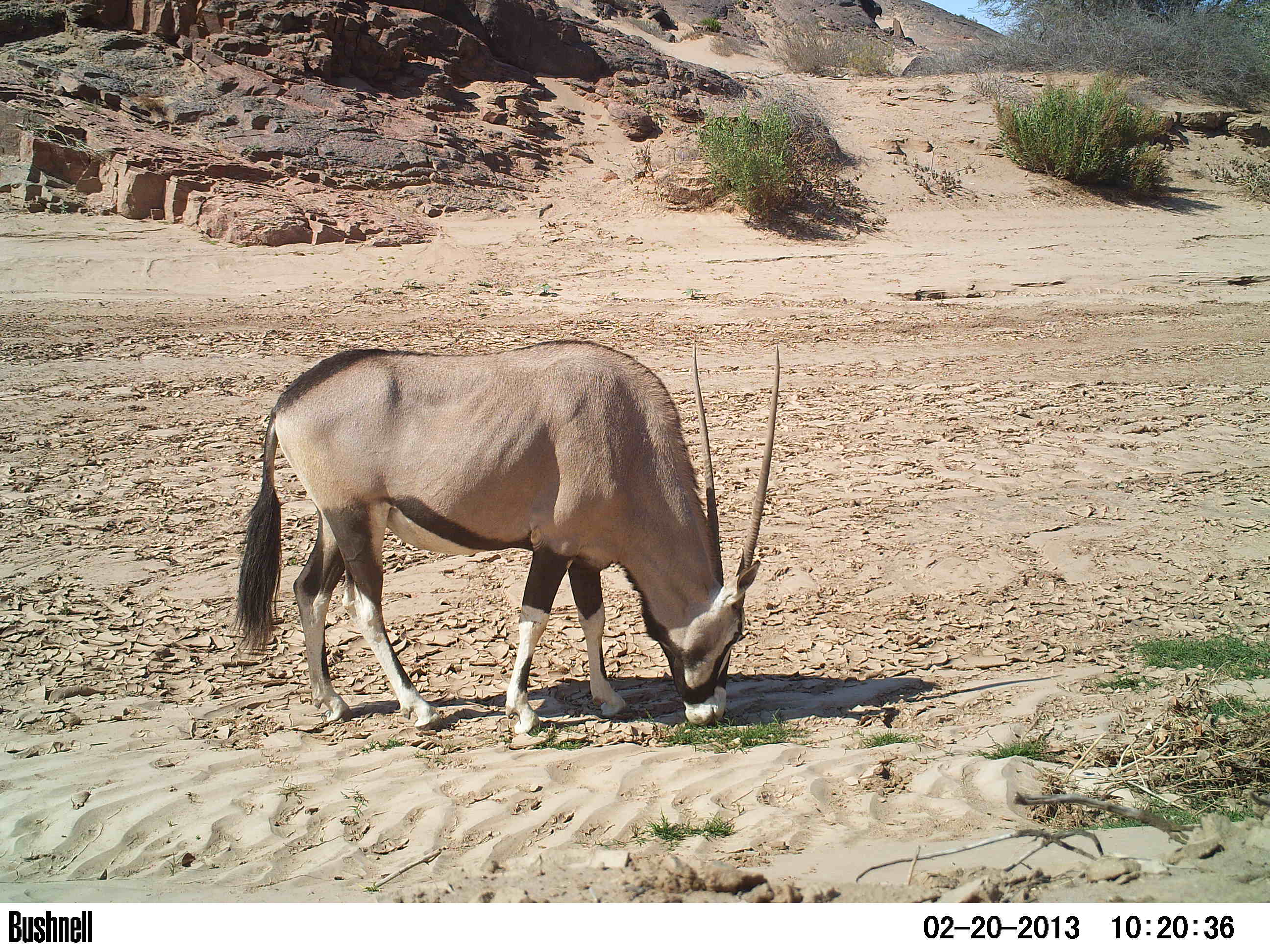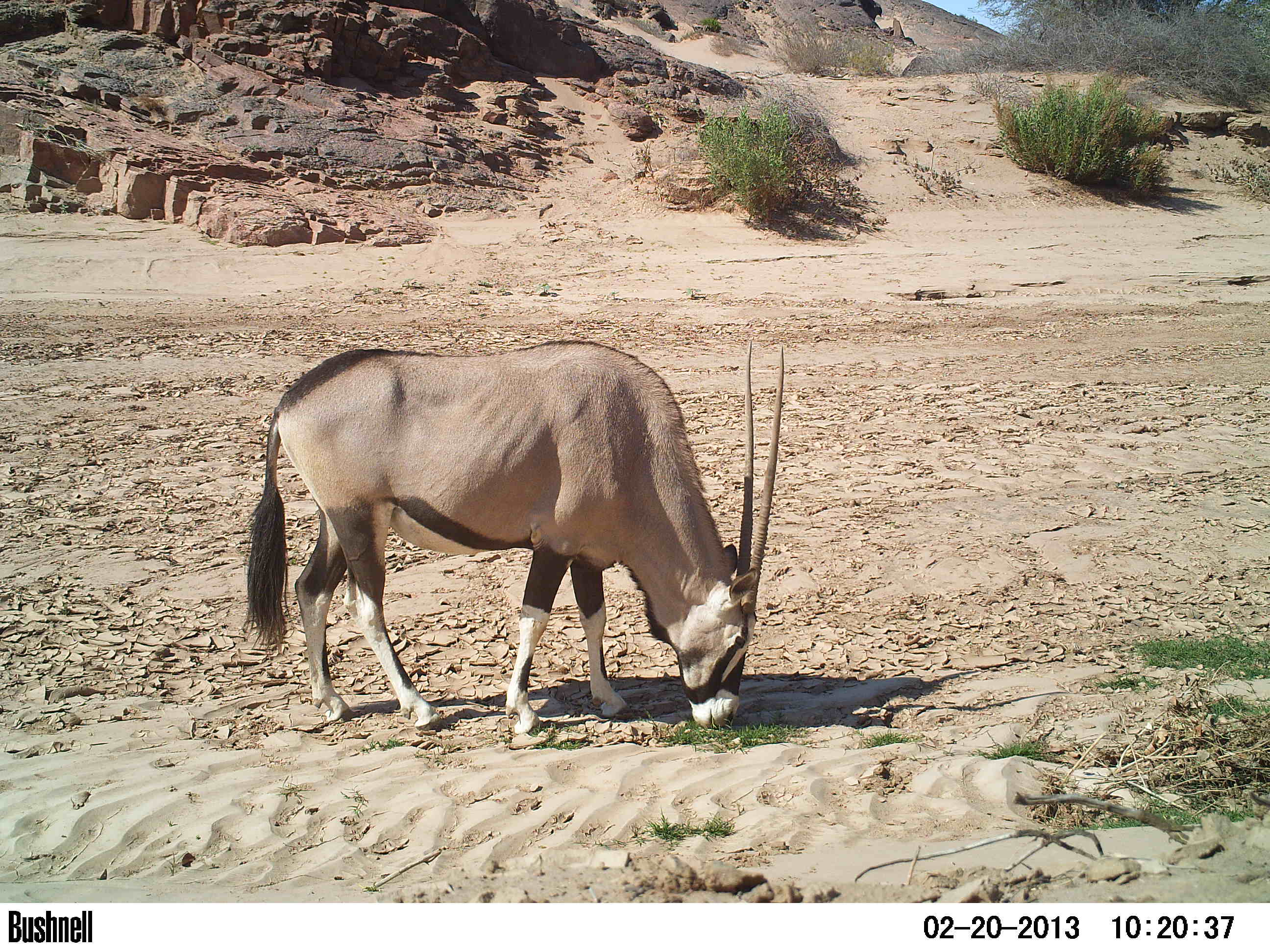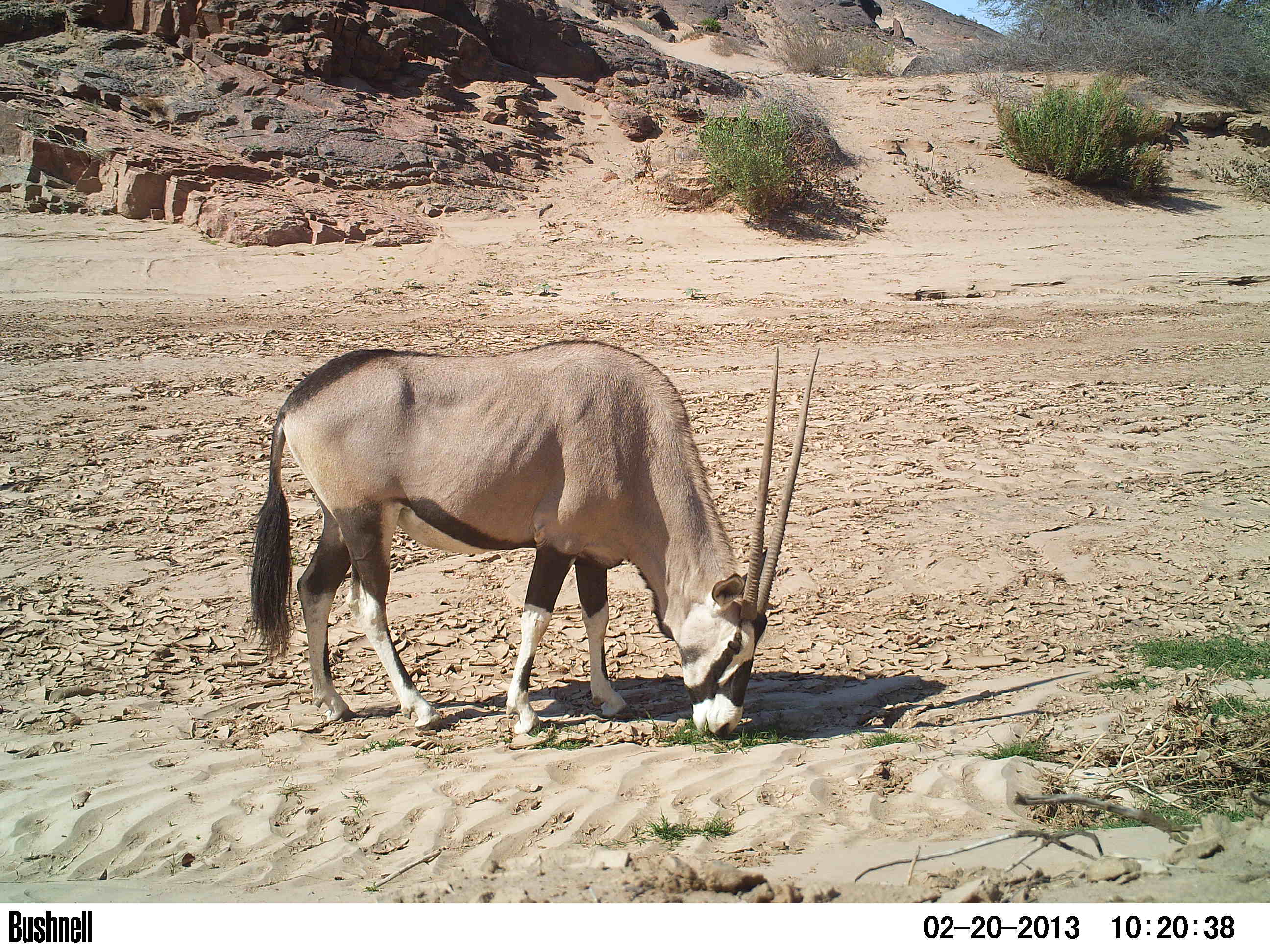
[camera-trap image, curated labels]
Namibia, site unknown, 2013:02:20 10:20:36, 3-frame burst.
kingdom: Animalia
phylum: Chordata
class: Mammalia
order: Artiodactyla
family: Bovidae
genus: Oryx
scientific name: Oryx gazella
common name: gemsbok